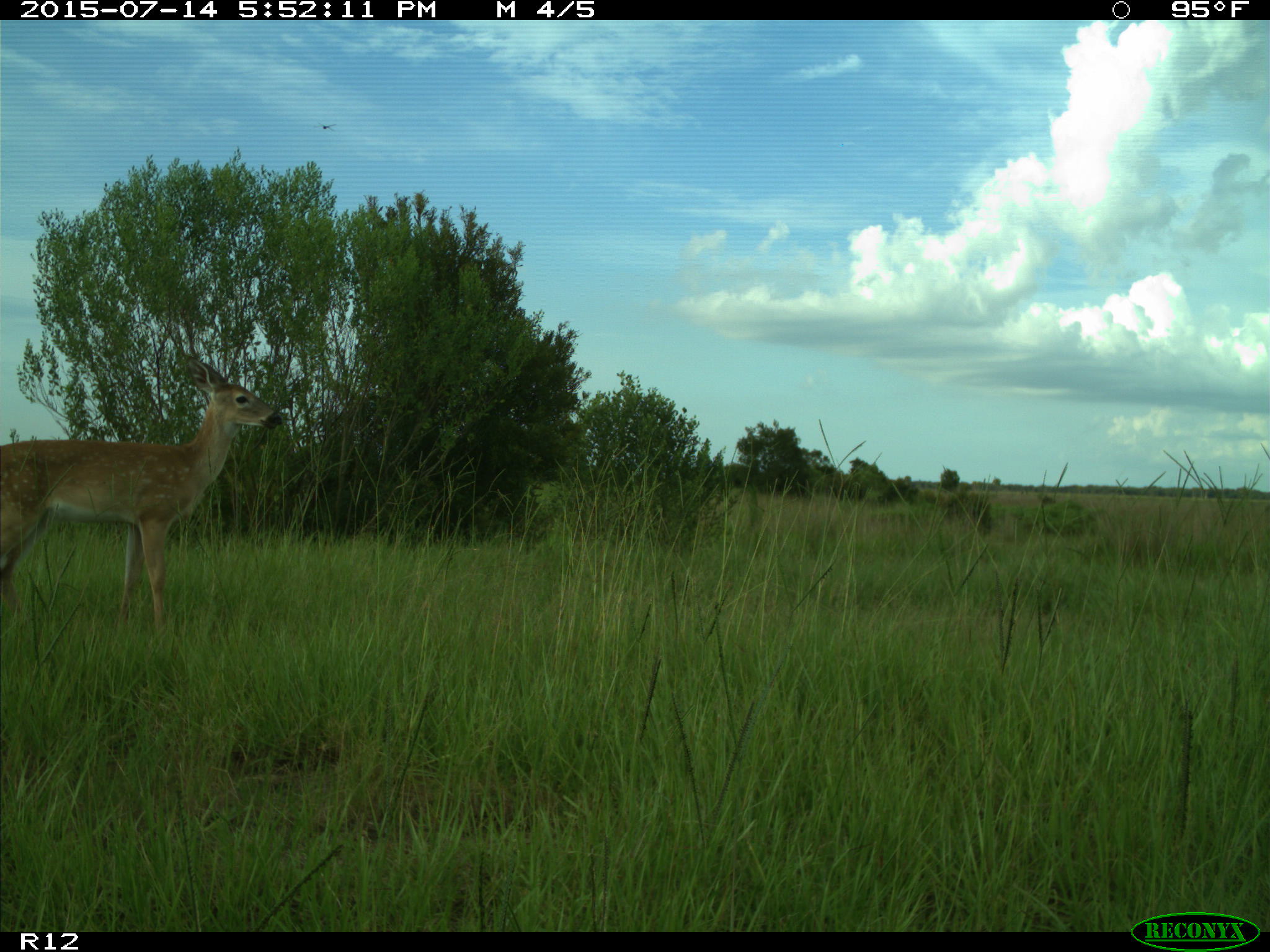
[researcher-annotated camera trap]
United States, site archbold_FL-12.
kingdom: Animalia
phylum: Chordata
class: Mammalia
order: Artiodactyla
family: Cervidae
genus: Odocoileus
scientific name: Odocoileus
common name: deer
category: unidentified deer